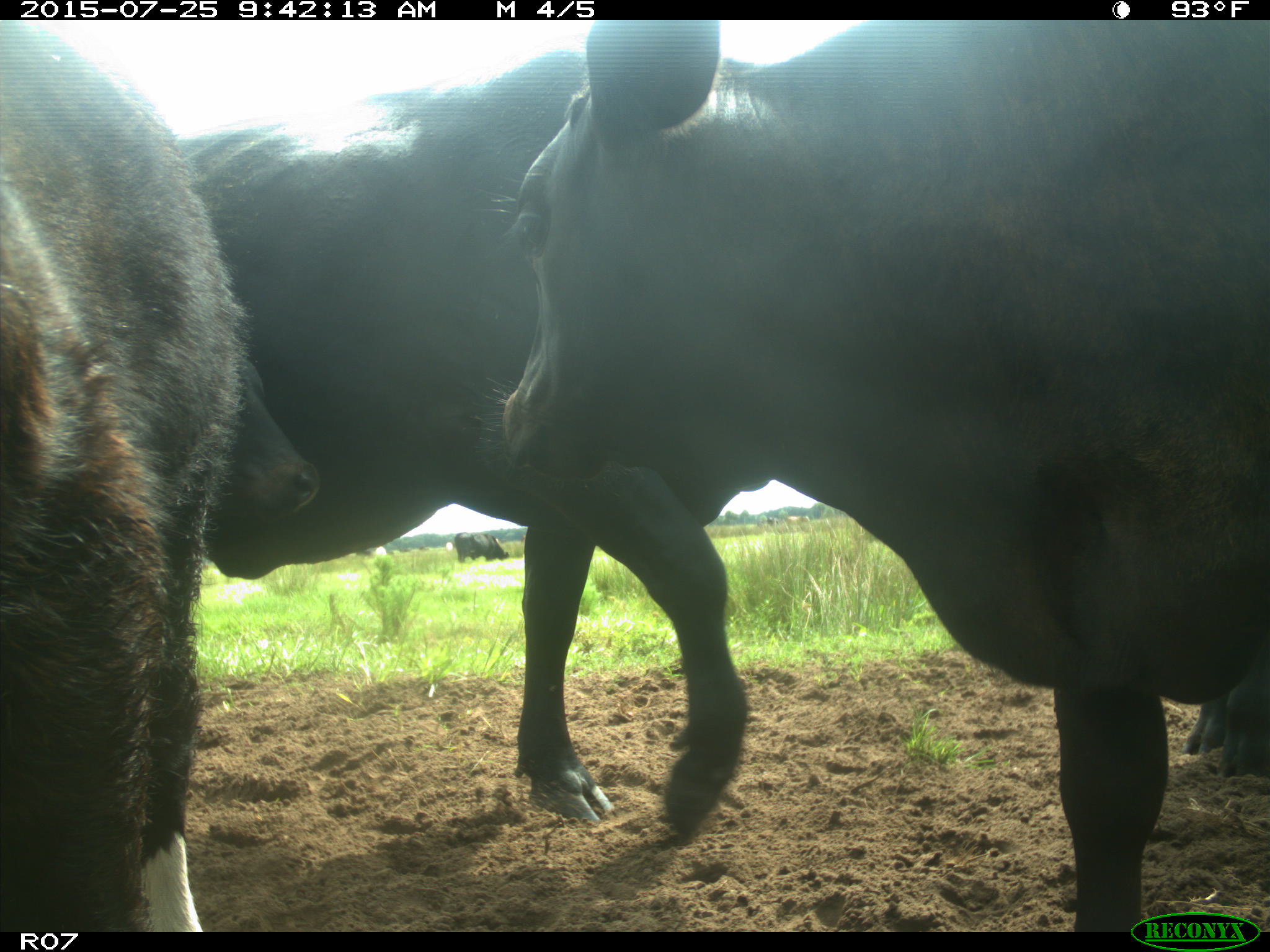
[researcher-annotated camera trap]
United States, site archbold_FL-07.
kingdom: Animalia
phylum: Chordata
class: Mammalia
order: Artiodactyla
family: Bovidae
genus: Bos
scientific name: Bos taurus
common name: domestic cow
Bos taurus (domestic cow).